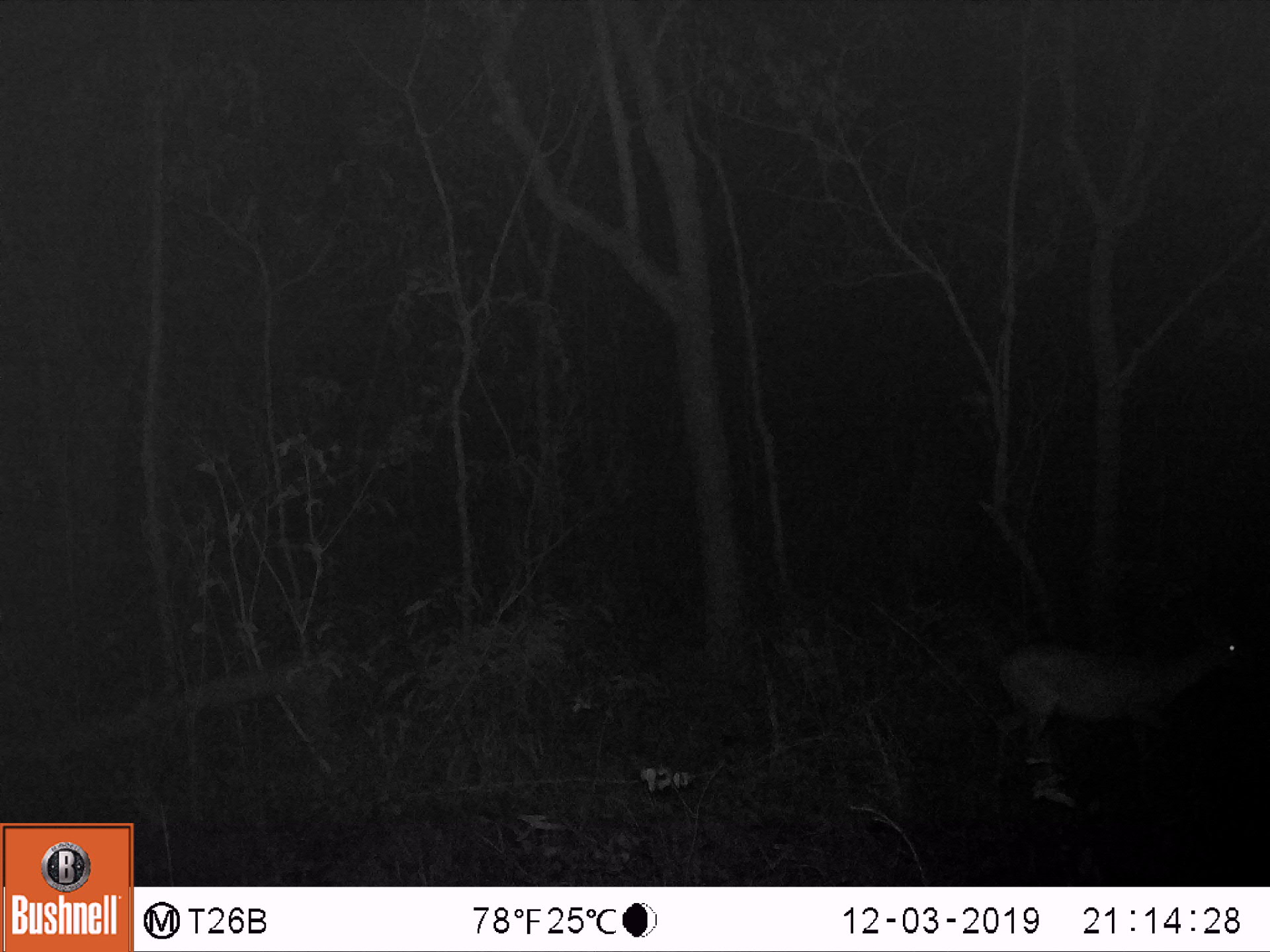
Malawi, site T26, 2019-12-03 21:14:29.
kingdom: Animalia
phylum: Chordata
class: Mammalia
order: Artiodactyla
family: Bovidae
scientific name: Antilopinae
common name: small antelope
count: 1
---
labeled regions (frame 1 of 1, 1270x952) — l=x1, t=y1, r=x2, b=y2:
small antelope: l=962, t=594, r=1255, b=834